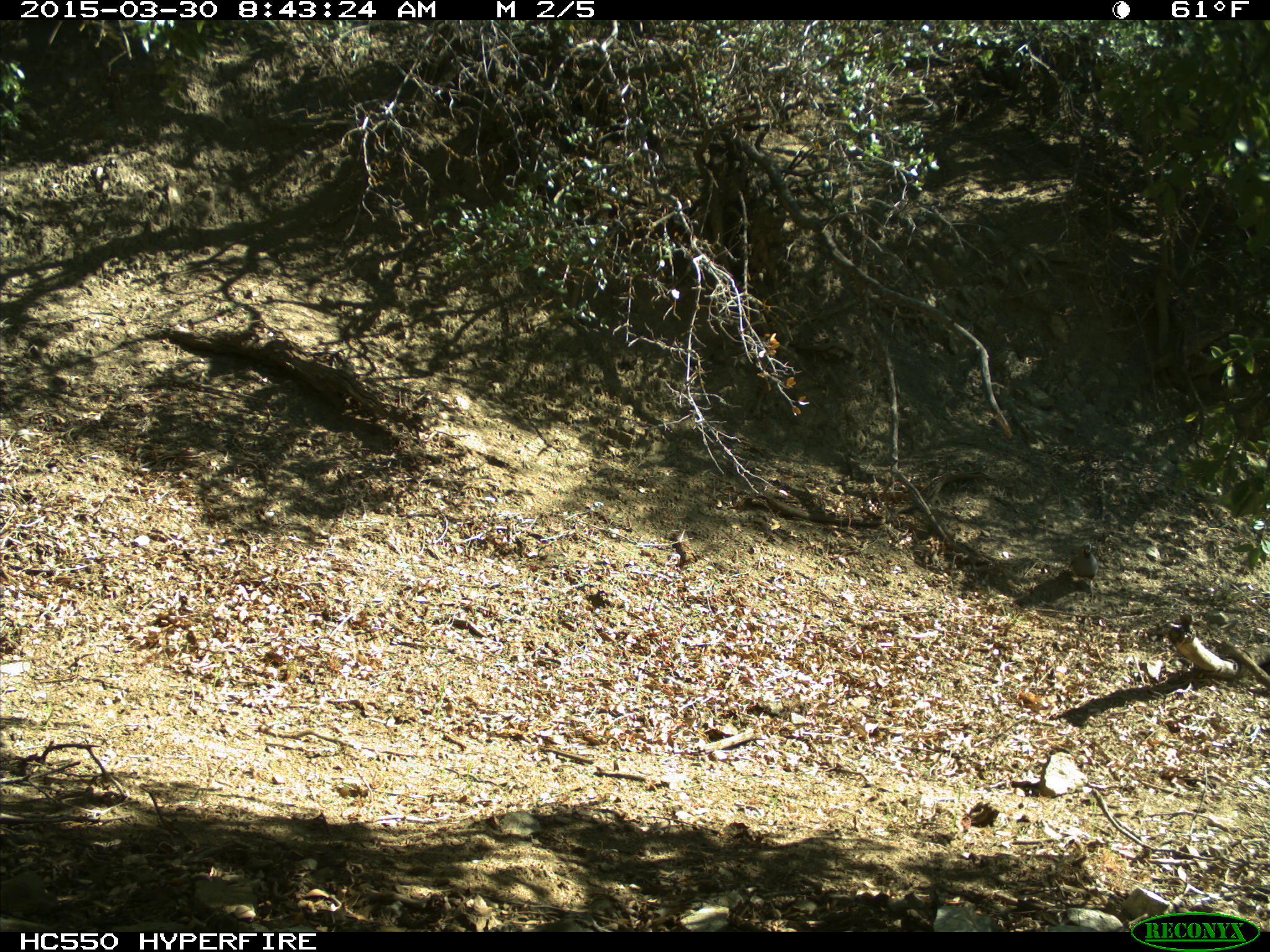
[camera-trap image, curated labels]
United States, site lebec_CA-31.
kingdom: Animalia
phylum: Chordata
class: Aves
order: Galliformes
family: Odontophoridae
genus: Callipepla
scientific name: Callipepla californica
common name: california quail